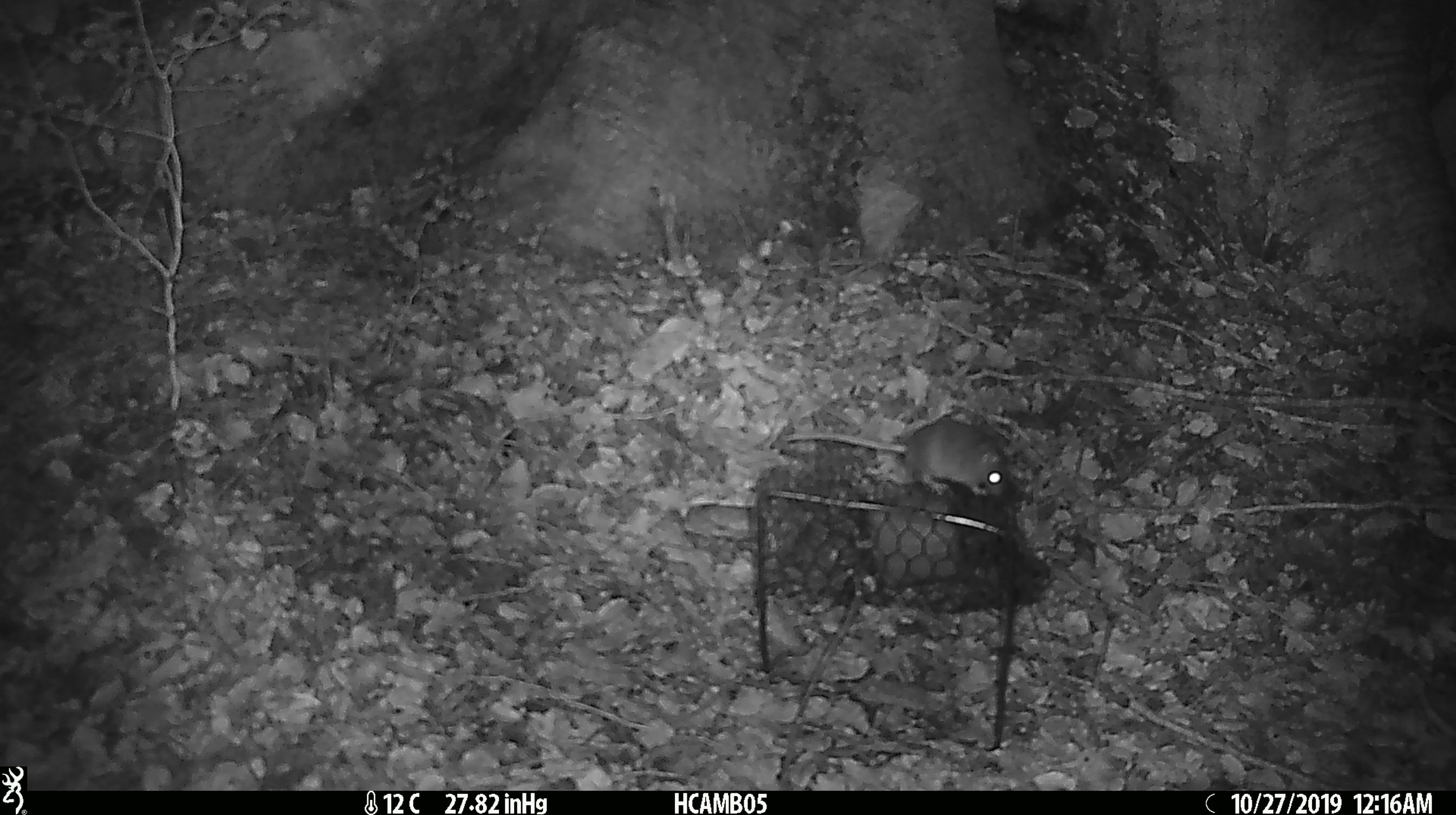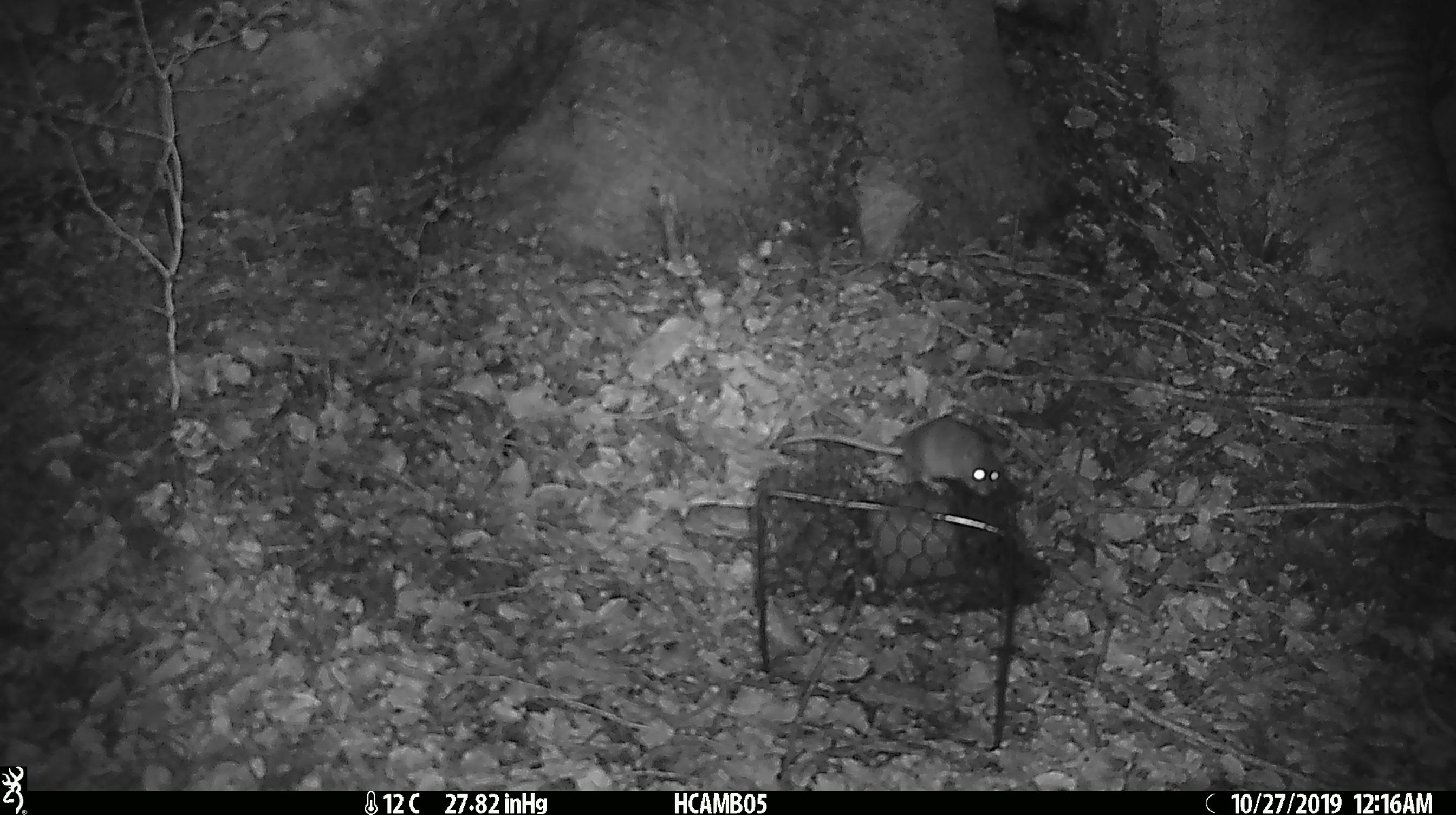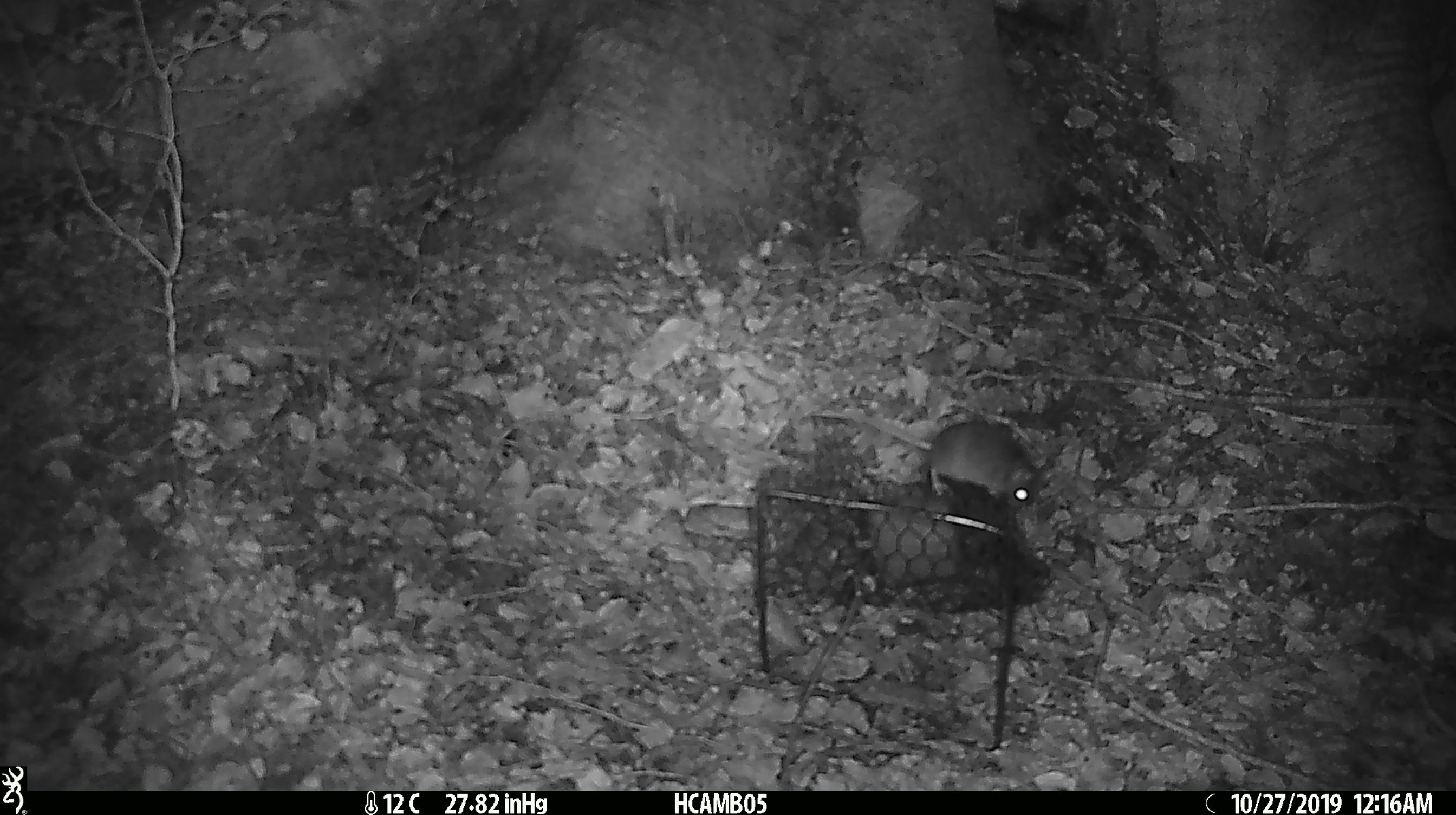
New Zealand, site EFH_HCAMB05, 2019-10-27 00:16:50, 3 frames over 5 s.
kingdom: Animalia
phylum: Chordata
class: Mammalia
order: Rodentia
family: Muridae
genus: Mus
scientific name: Mus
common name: mouse